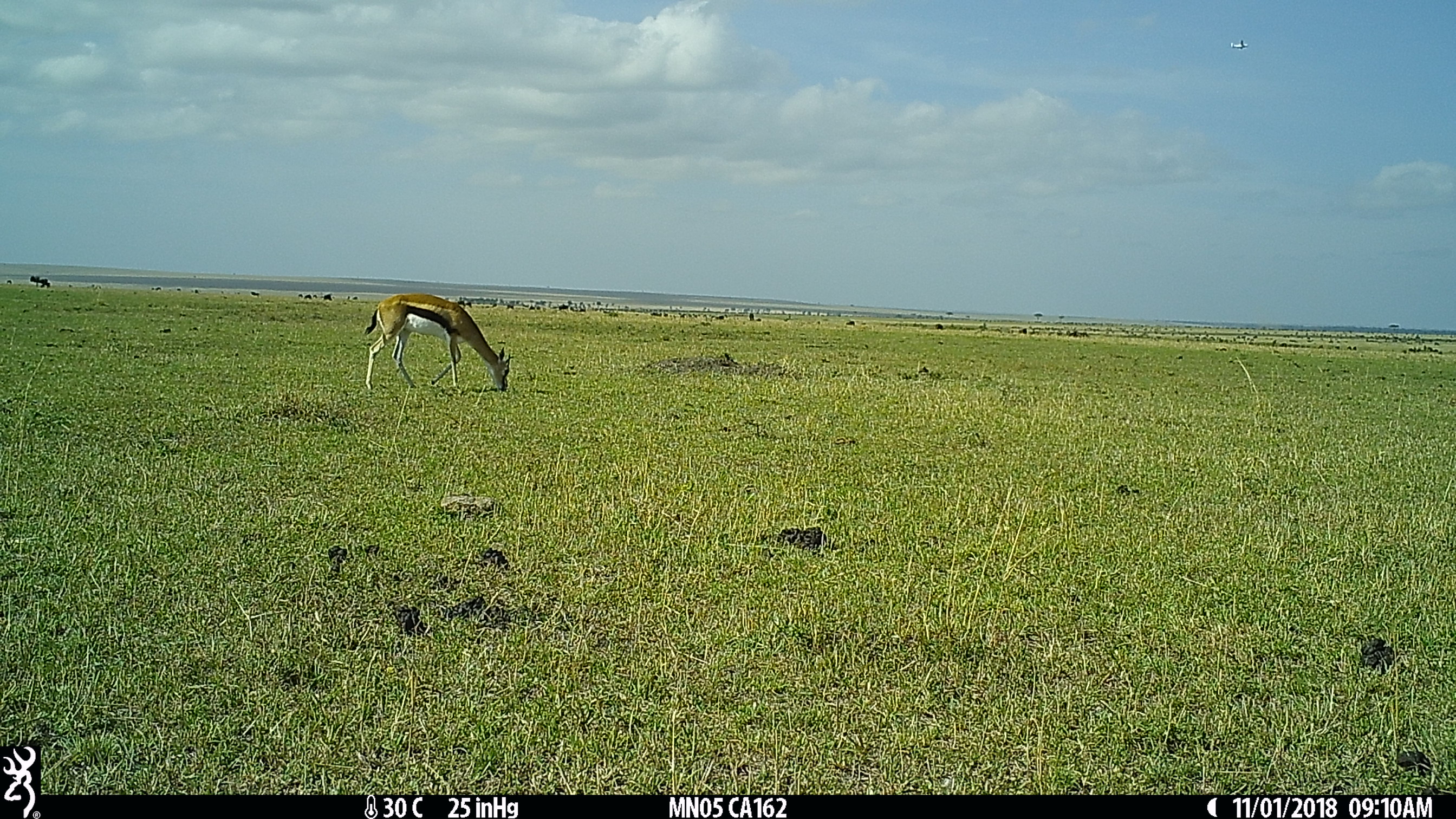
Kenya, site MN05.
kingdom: Animalia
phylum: Chordata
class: Mammalia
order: Artiodactyla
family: Bovidae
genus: Eudorcas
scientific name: Eudorcas thomsonii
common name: thomon's gazelle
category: gazelle thomsons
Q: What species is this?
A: Gazelle thomsons (thomon's gazelle) (Eudorcas thomsonii).